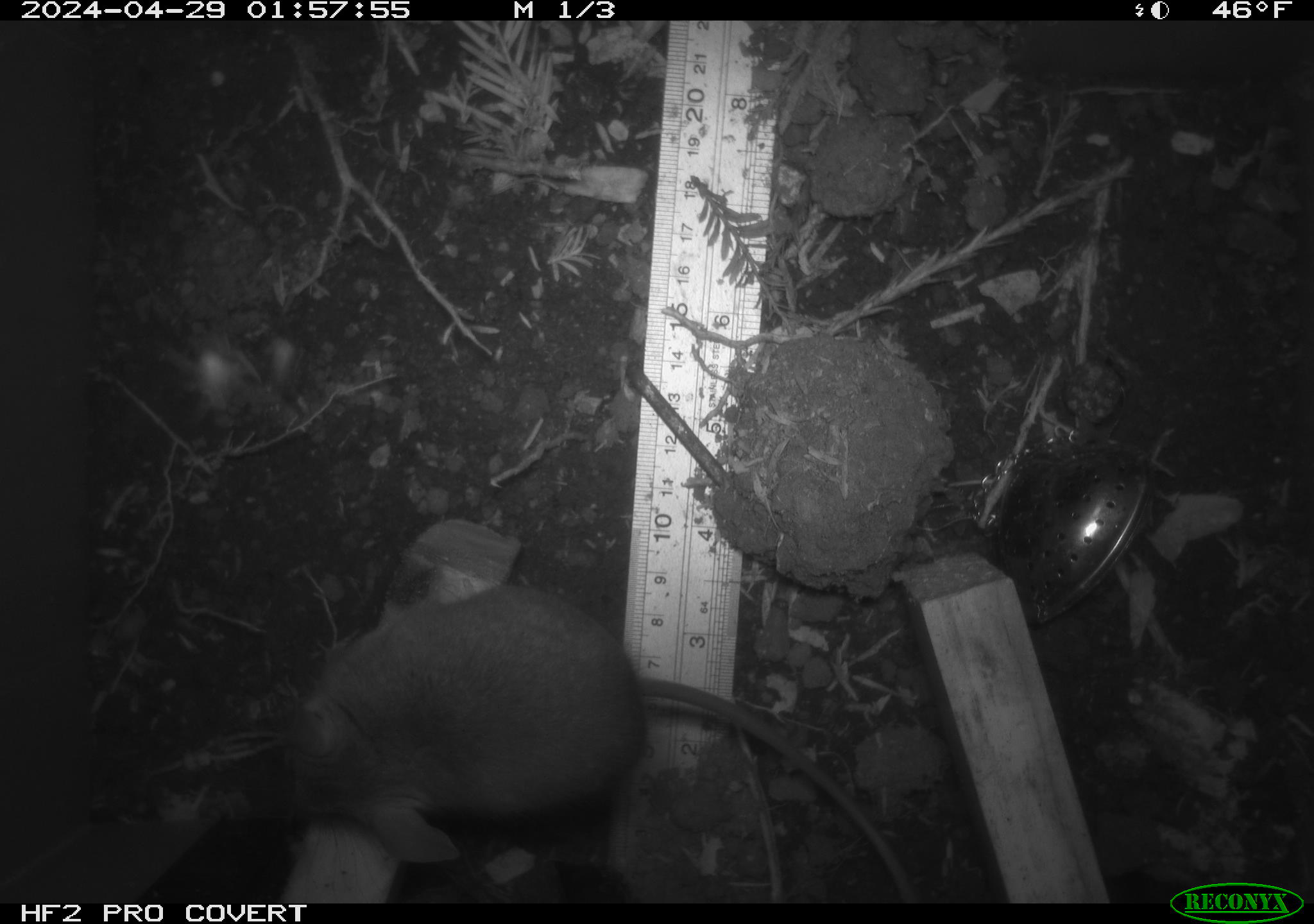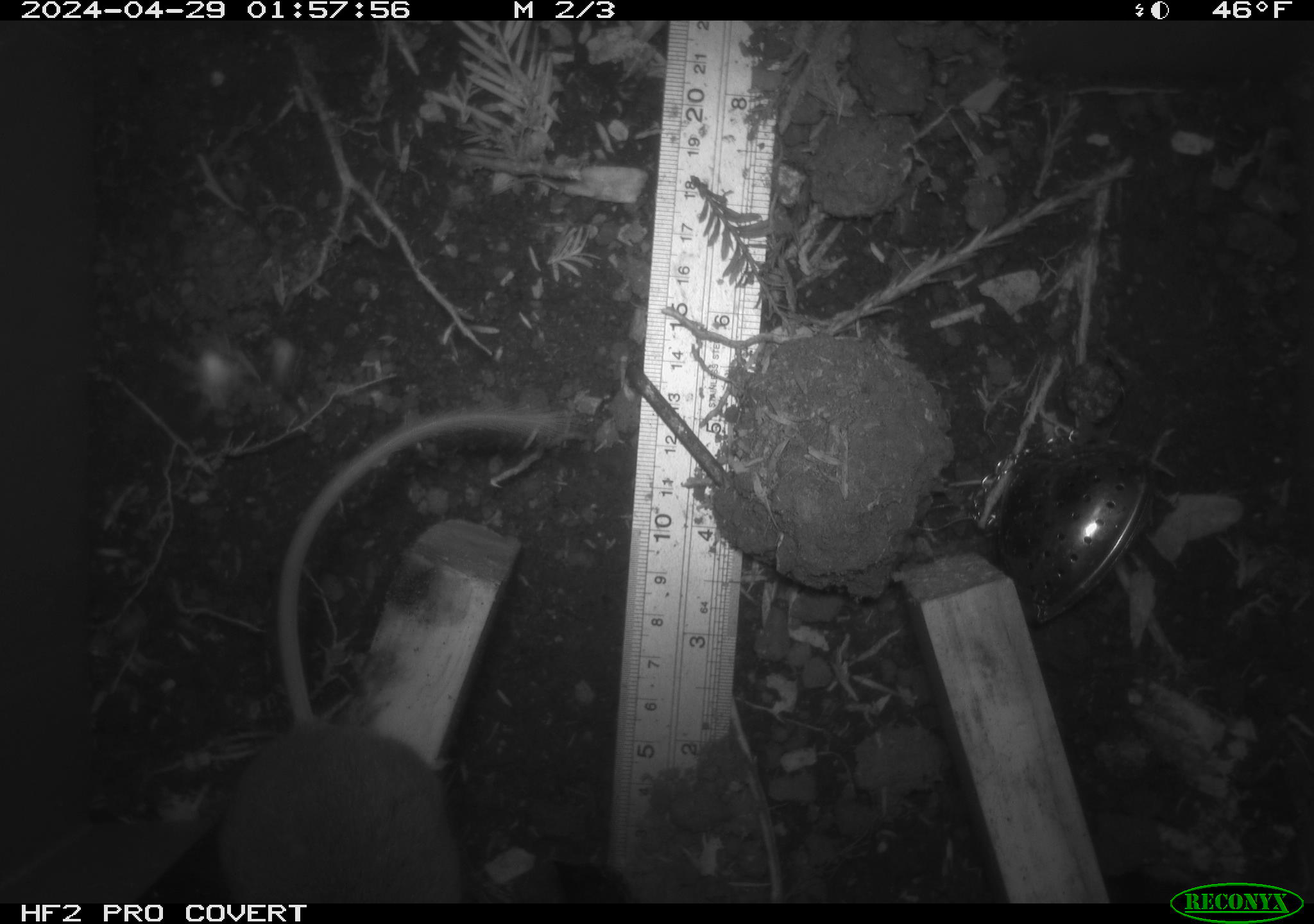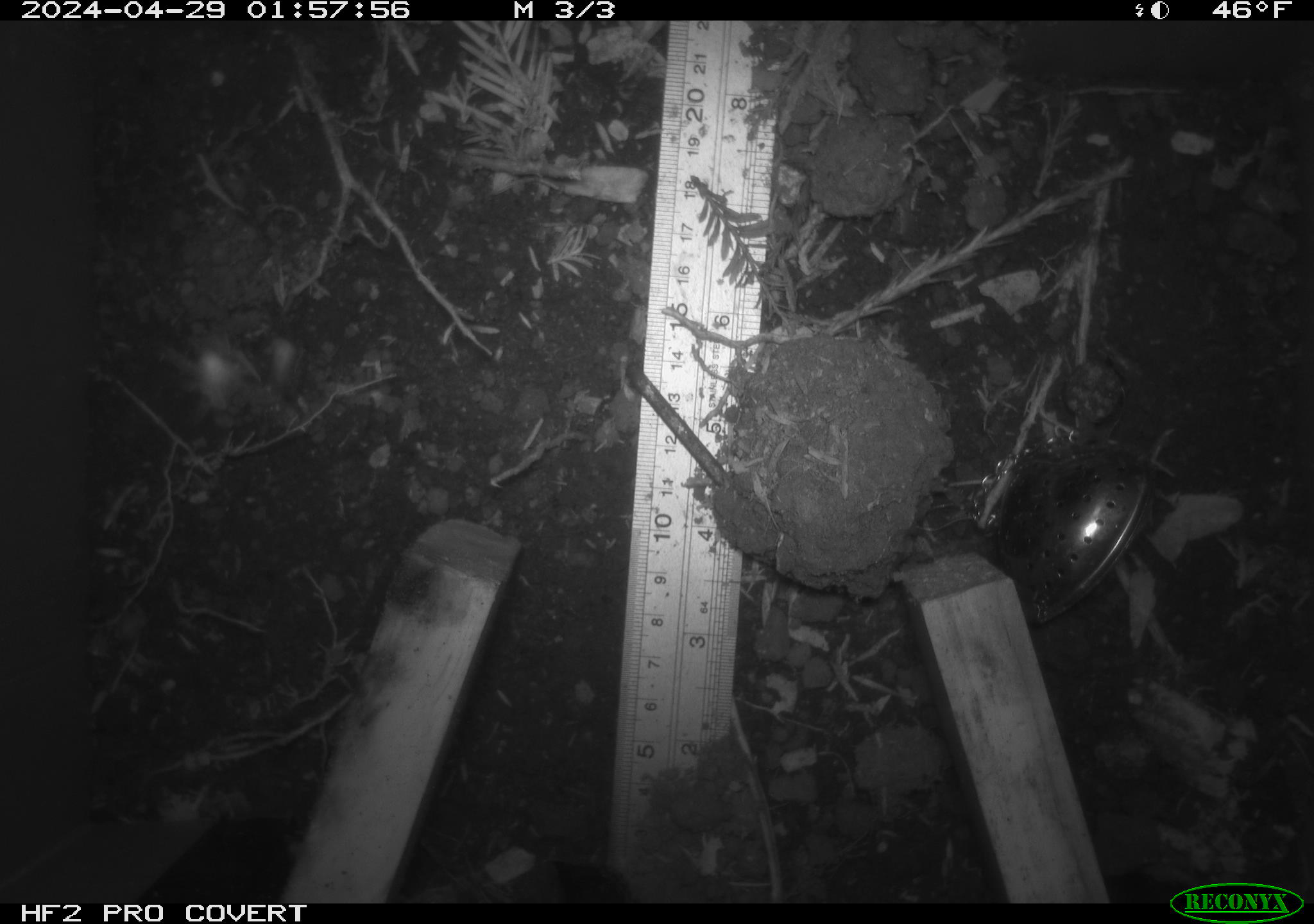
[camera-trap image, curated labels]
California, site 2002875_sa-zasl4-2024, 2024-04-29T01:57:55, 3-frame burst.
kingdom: Animalia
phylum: Chordata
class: Mammalia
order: Rodentia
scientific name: Rodentia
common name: rodent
Rodent (Rodentia).